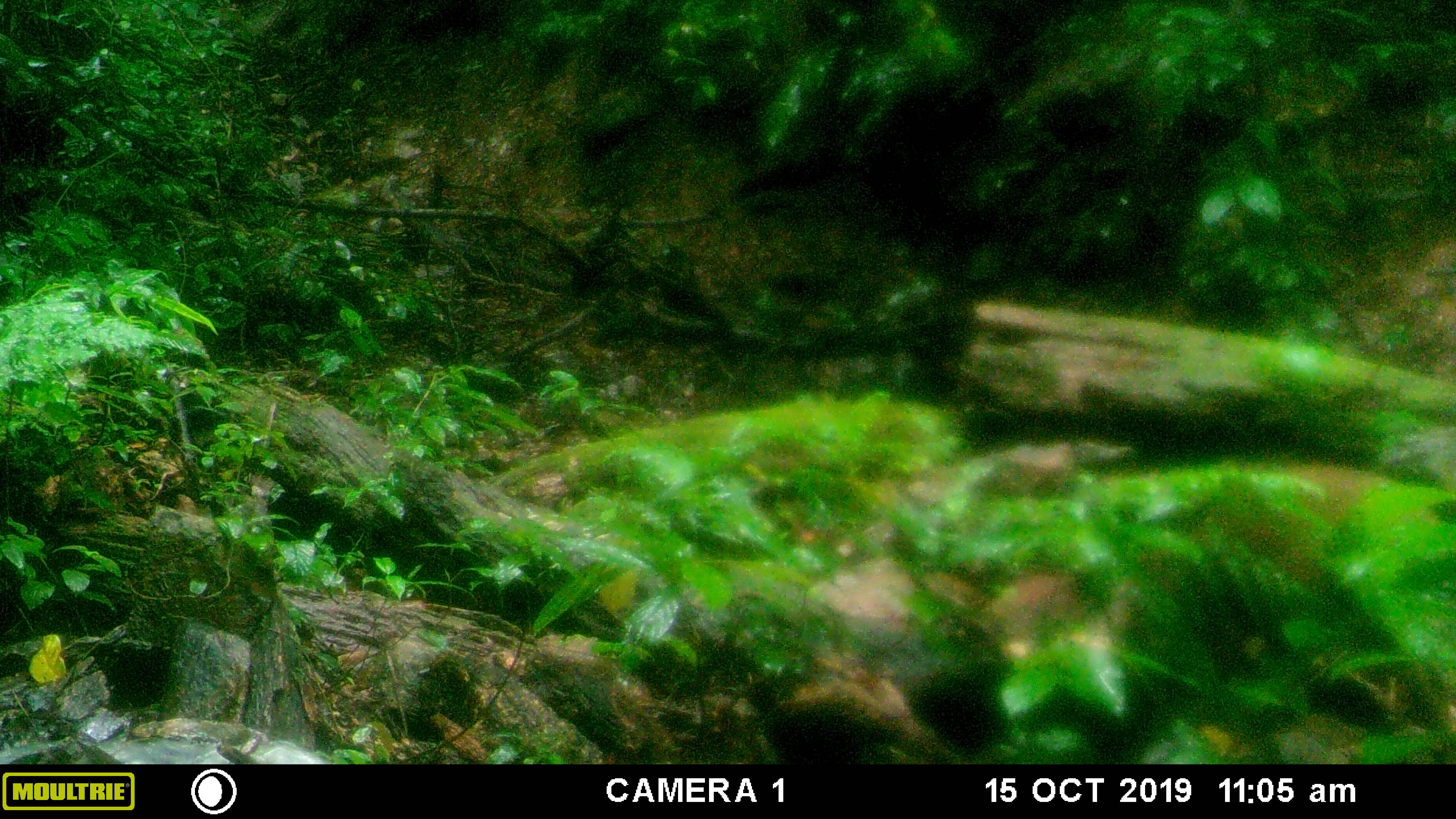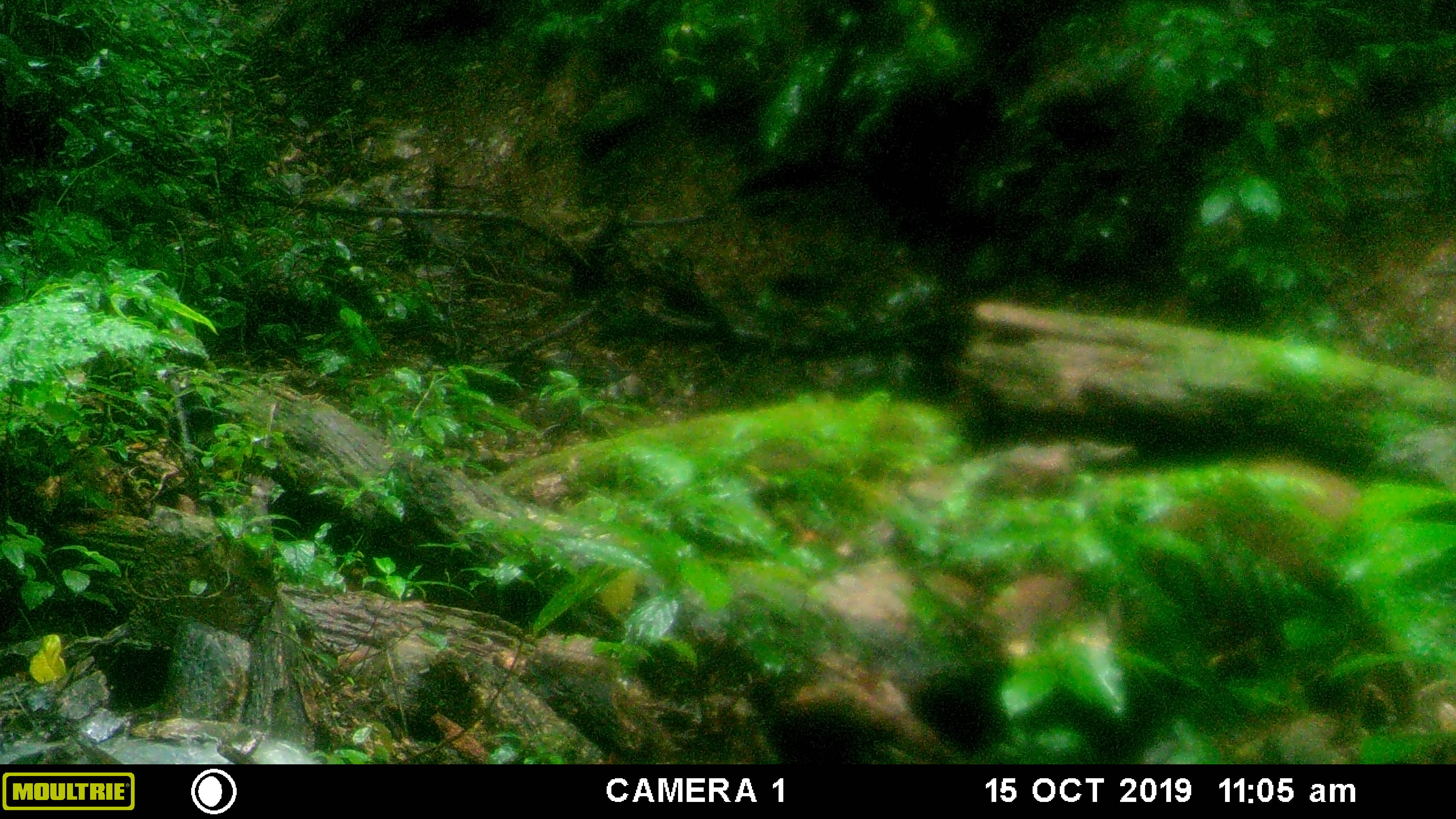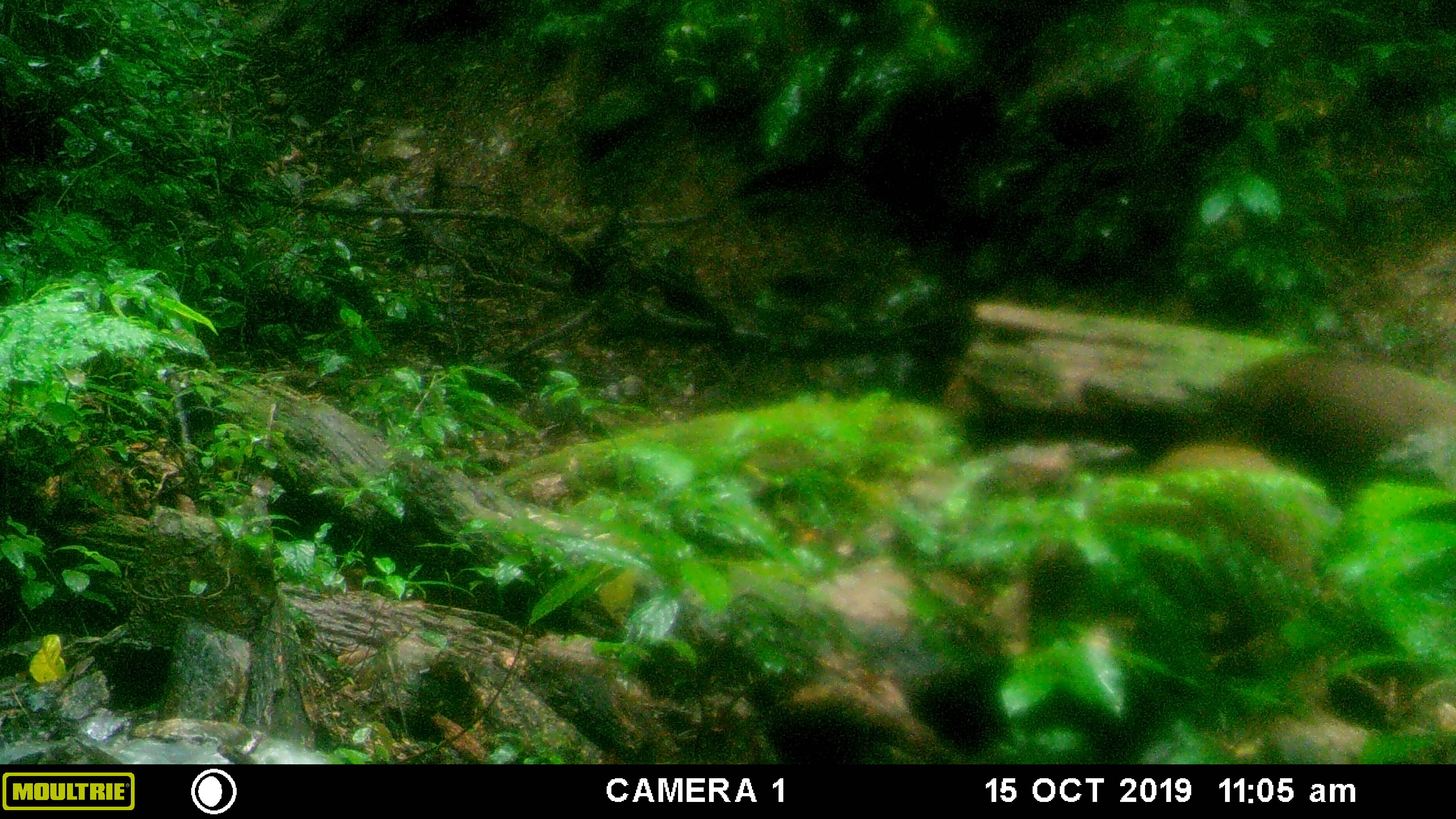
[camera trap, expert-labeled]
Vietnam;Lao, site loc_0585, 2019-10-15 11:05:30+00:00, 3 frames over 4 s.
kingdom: Animalia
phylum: Chordata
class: Mammalia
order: Artiodactyla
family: Suidae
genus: Sus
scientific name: Sus scrofa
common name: eurasian wild pig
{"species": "eurasian wild pig (Sus scrofa)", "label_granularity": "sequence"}